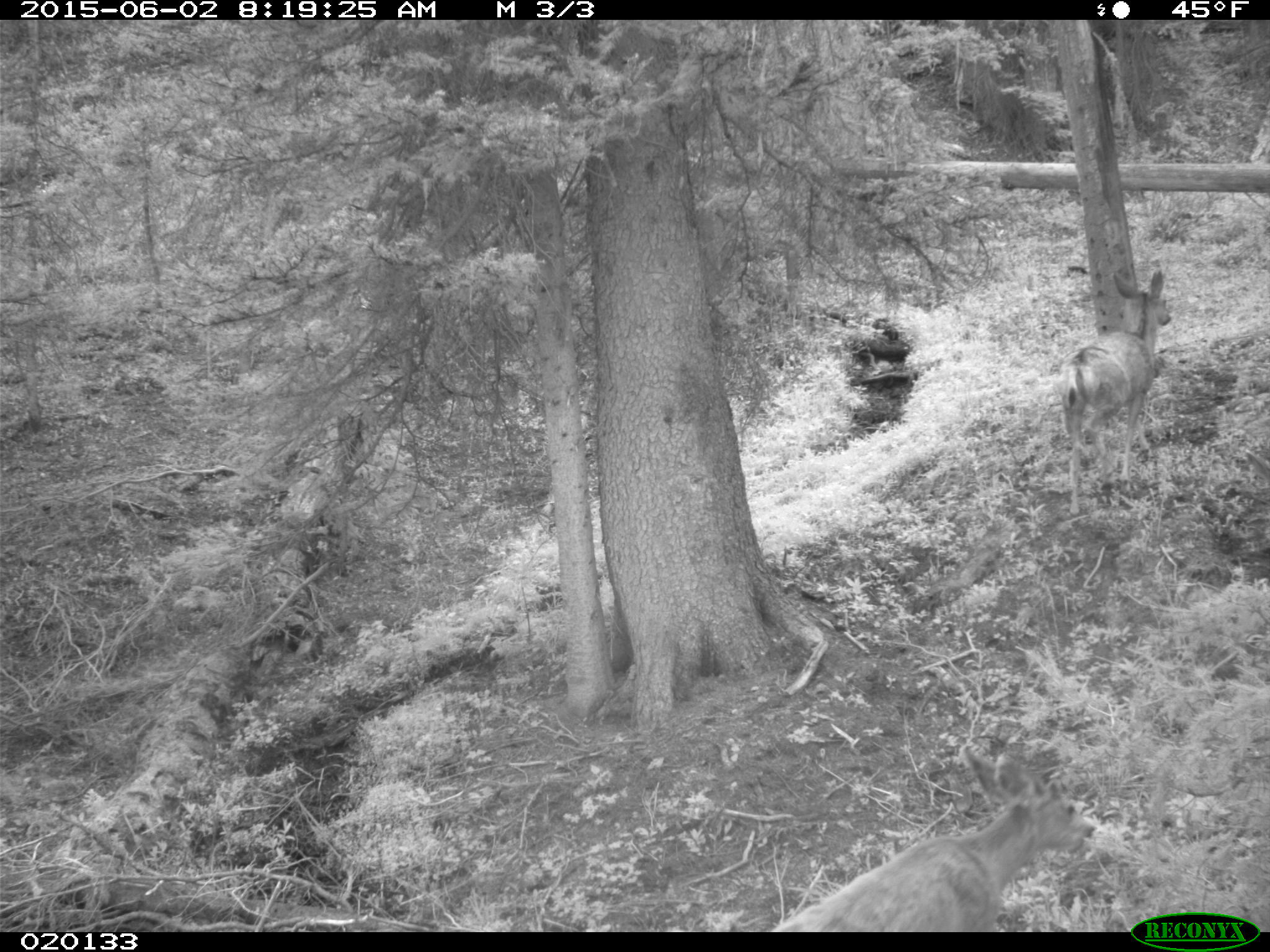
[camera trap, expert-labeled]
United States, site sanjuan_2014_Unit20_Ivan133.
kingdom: Animalia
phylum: Chordata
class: Mammalia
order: Artiodactyla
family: Cervidae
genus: Odocoileus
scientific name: Odocoileus hemionus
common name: mule deer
Odocoileus hemionus (mule deer).